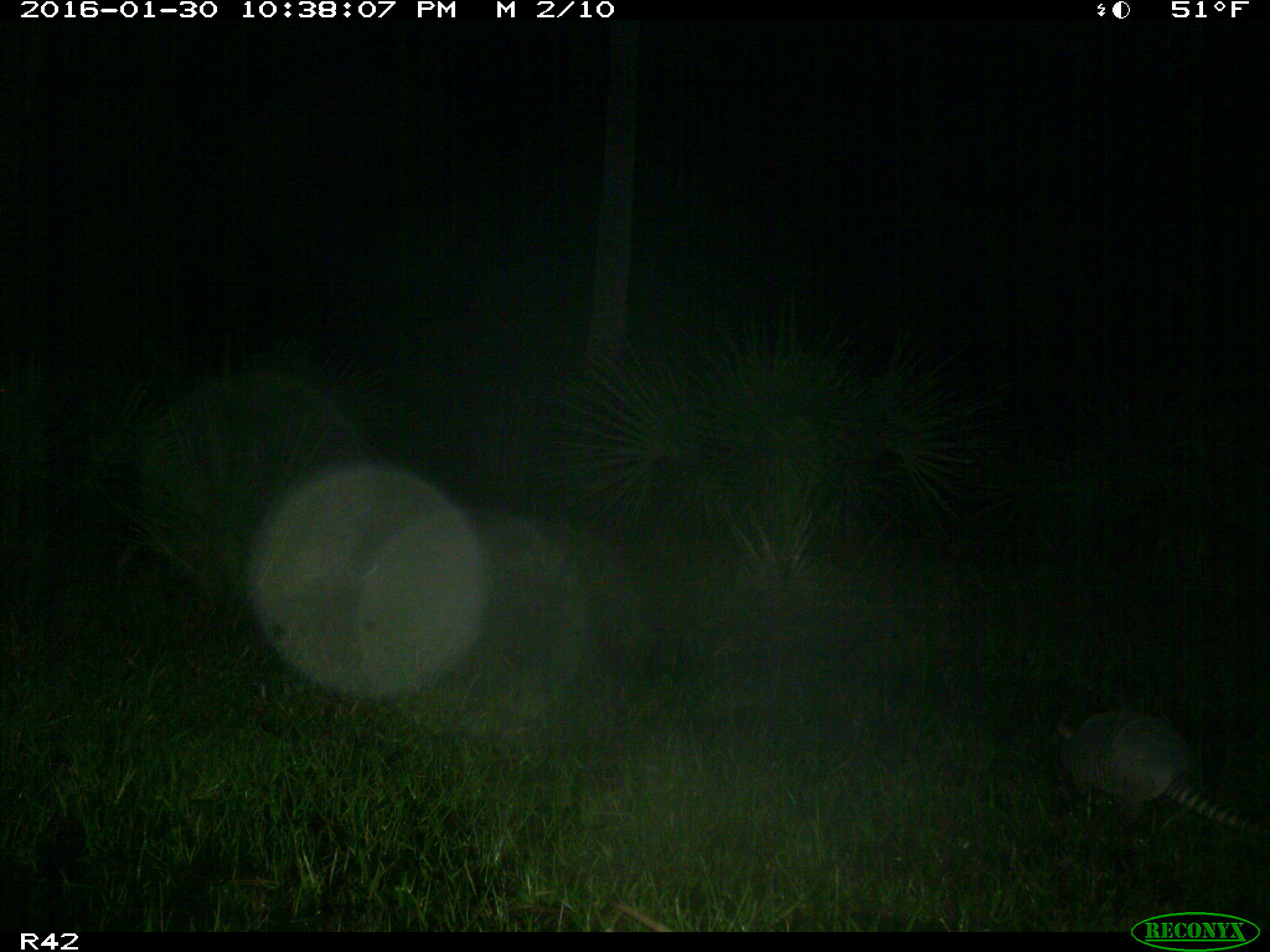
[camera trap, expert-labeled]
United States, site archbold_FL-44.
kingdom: Animalia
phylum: Chordata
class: Mammalia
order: Cingulata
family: Dasypodidae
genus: Dasypus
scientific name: Dasypus novemcinctus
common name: nine-banded armadillo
Dasypus novemcinctus (nine-banded armadillo).